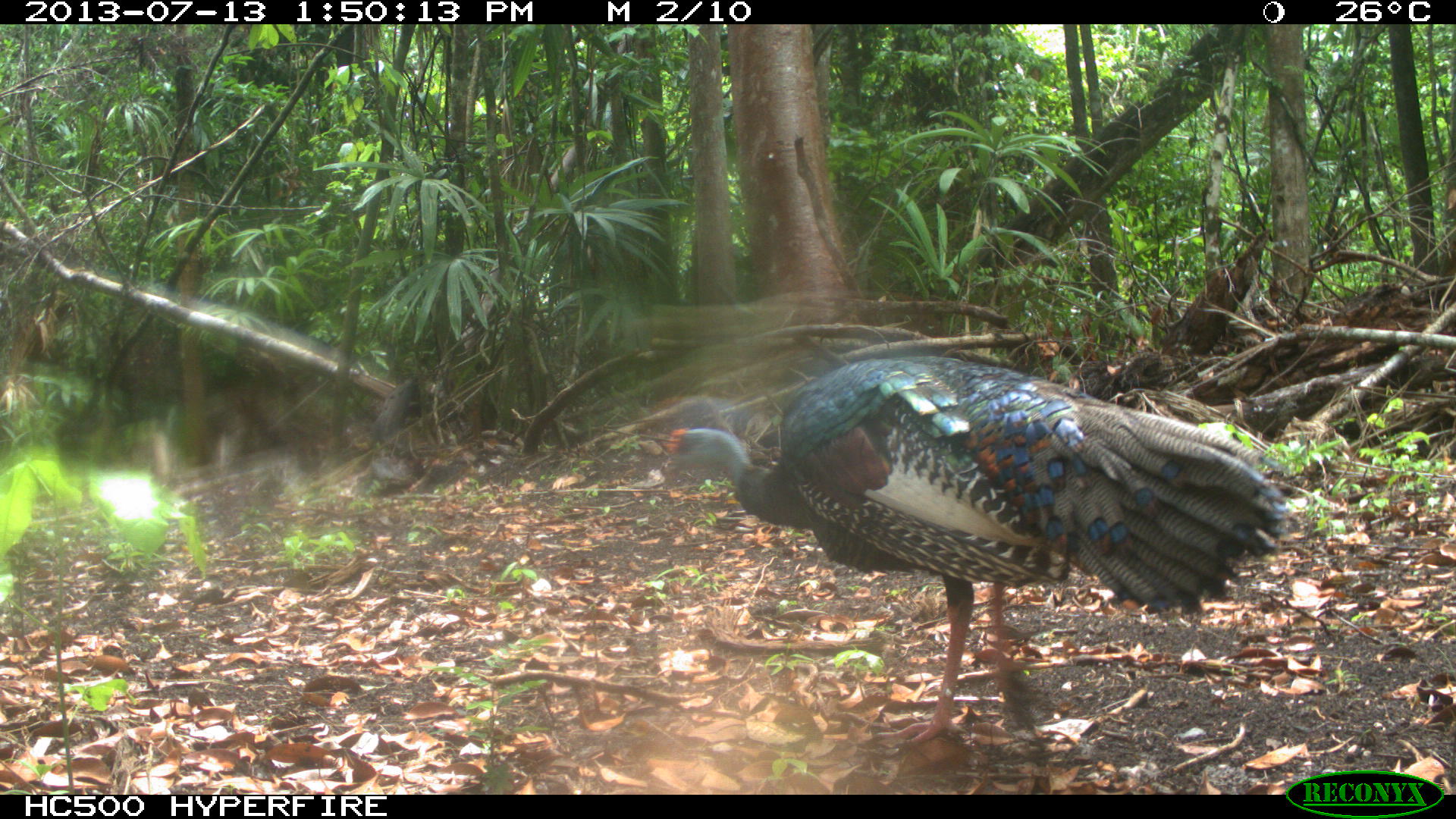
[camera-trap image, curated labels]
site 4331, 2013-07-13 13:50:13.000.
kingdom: Animalia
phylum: Chordata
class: Aves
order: Galliformes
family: Phasianidae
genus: Meleagris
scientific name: Meleagris ocellata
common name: ocellated turkey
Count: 1.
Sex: male.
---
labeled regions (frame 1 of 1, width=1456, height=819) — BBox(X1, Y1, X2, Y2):
meleagris ocellata: BBox(661, 353, 1290, 750)